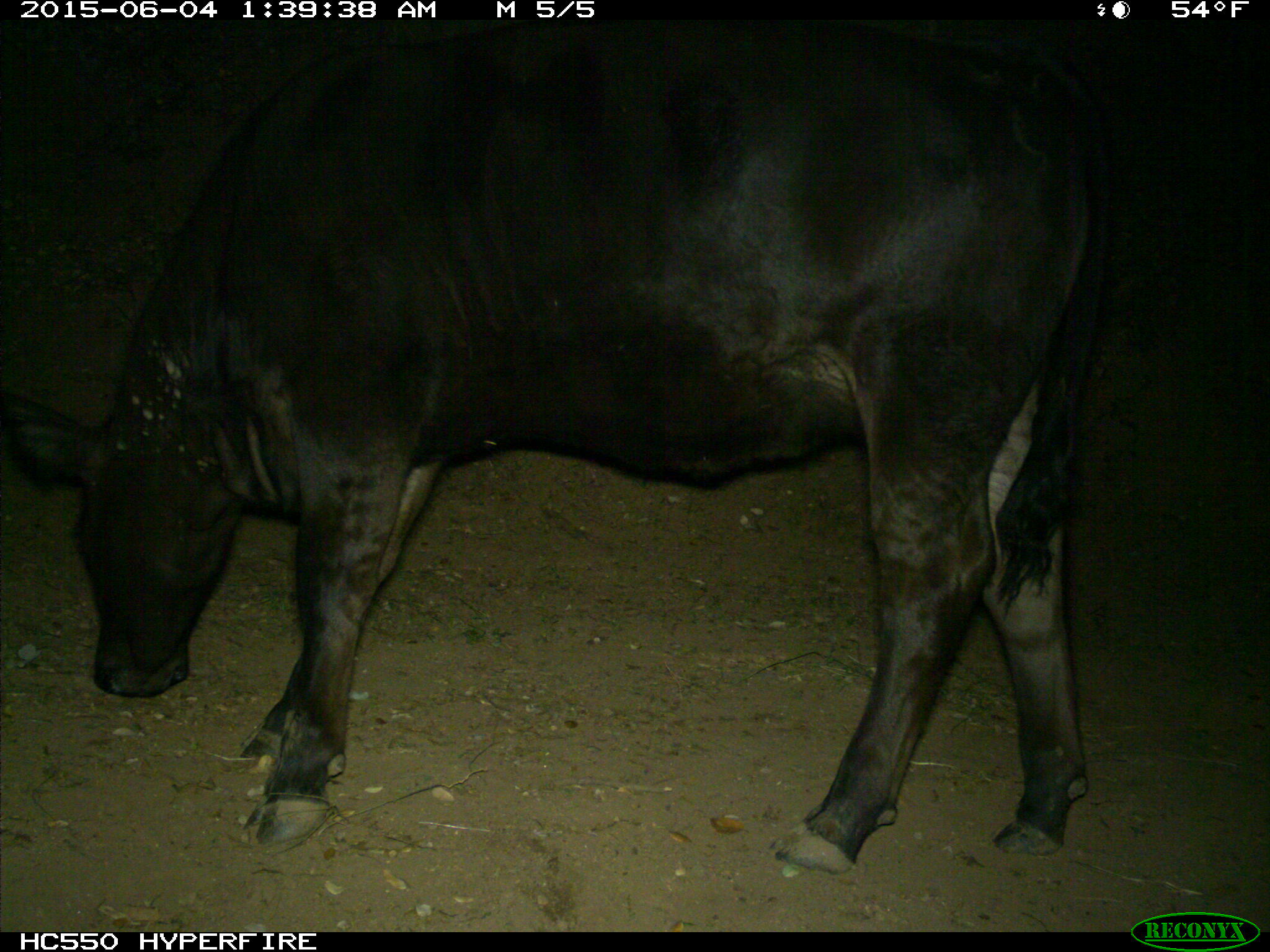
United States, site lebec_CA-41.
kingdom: Animalia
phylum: Chordata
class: Mammalia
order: Artiodactyla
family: Bovidae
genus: Bos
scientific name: Bos taurus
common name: domestic cow